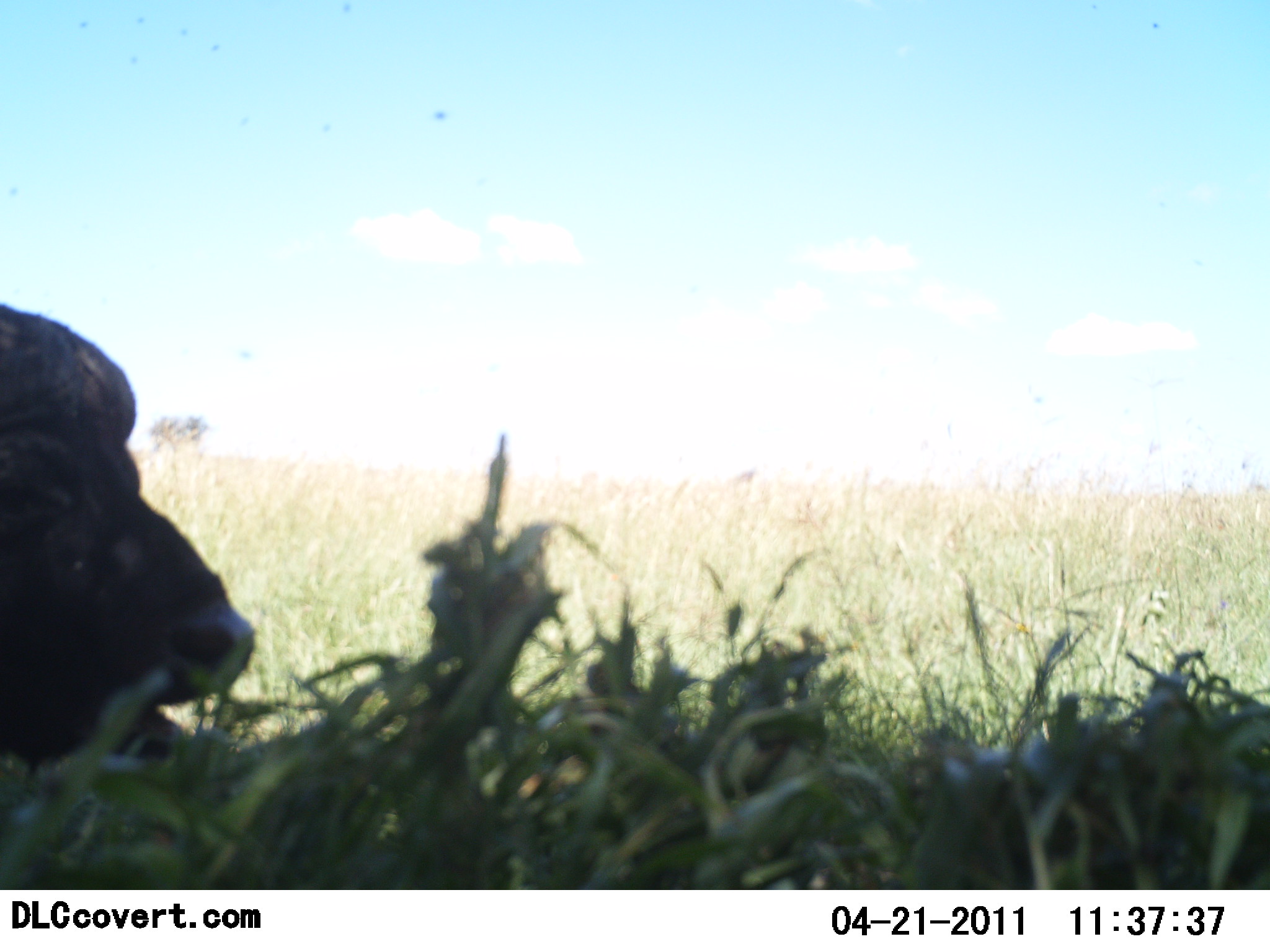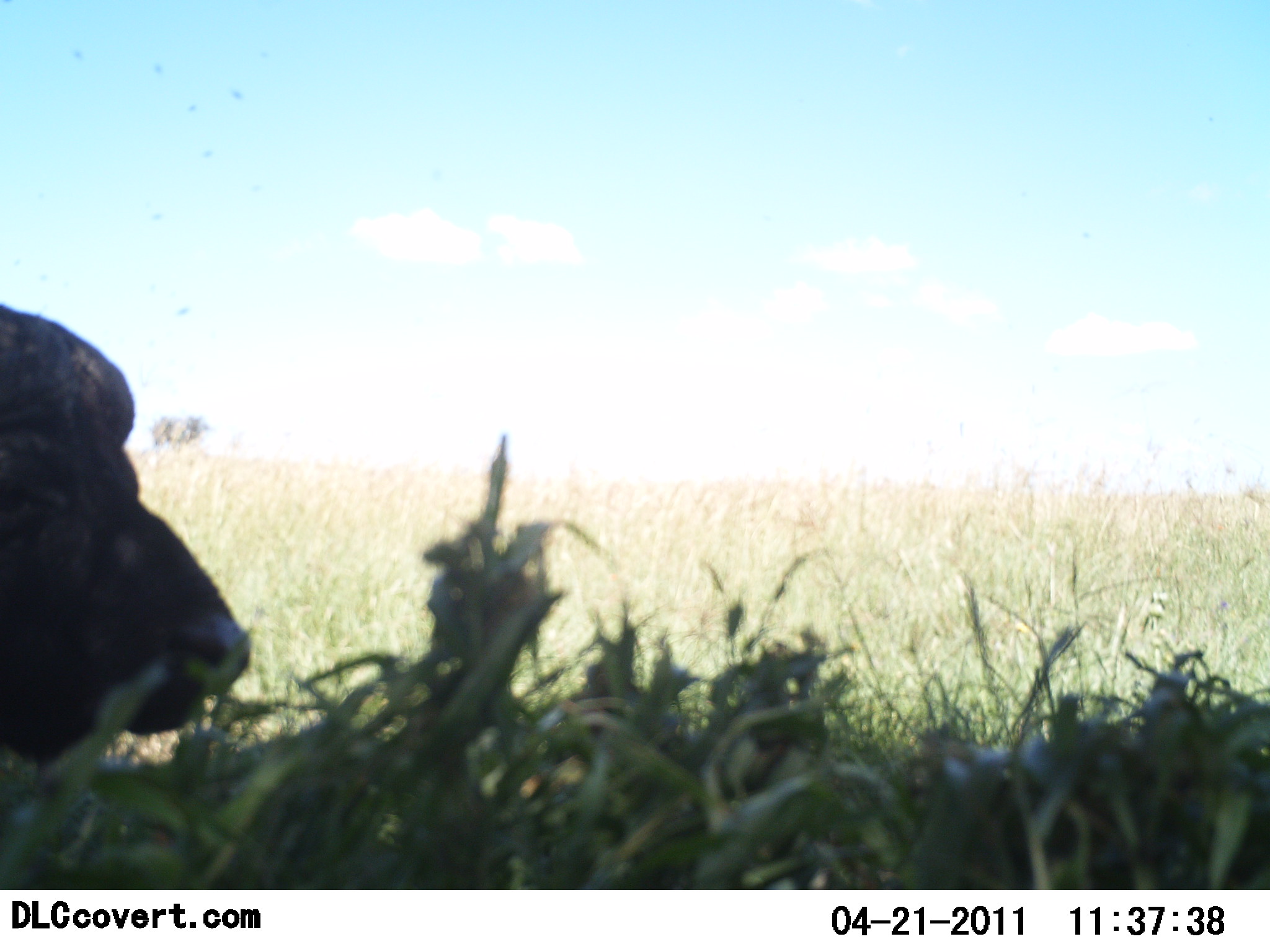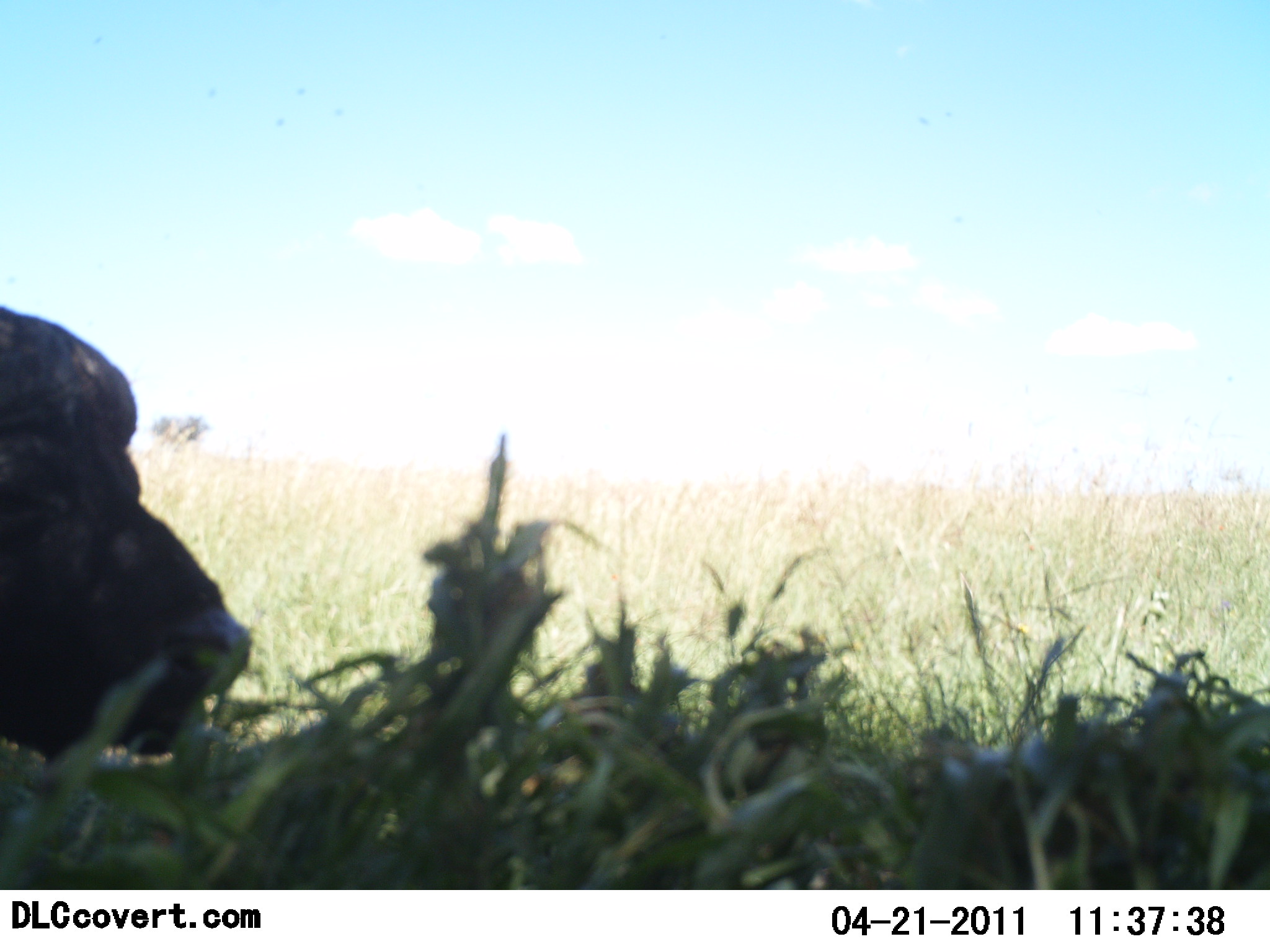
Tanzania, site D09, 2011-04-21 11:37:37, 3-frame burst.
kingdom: Animalia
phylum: Chordata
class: Mammalia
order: Artiodactyla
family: Bovidae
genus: Syncerus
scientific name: Syncerus caffer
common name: cape buffalo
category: buffalo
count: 1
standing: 21%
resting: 21%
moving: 0%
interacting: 0%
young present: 0%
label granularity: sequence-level